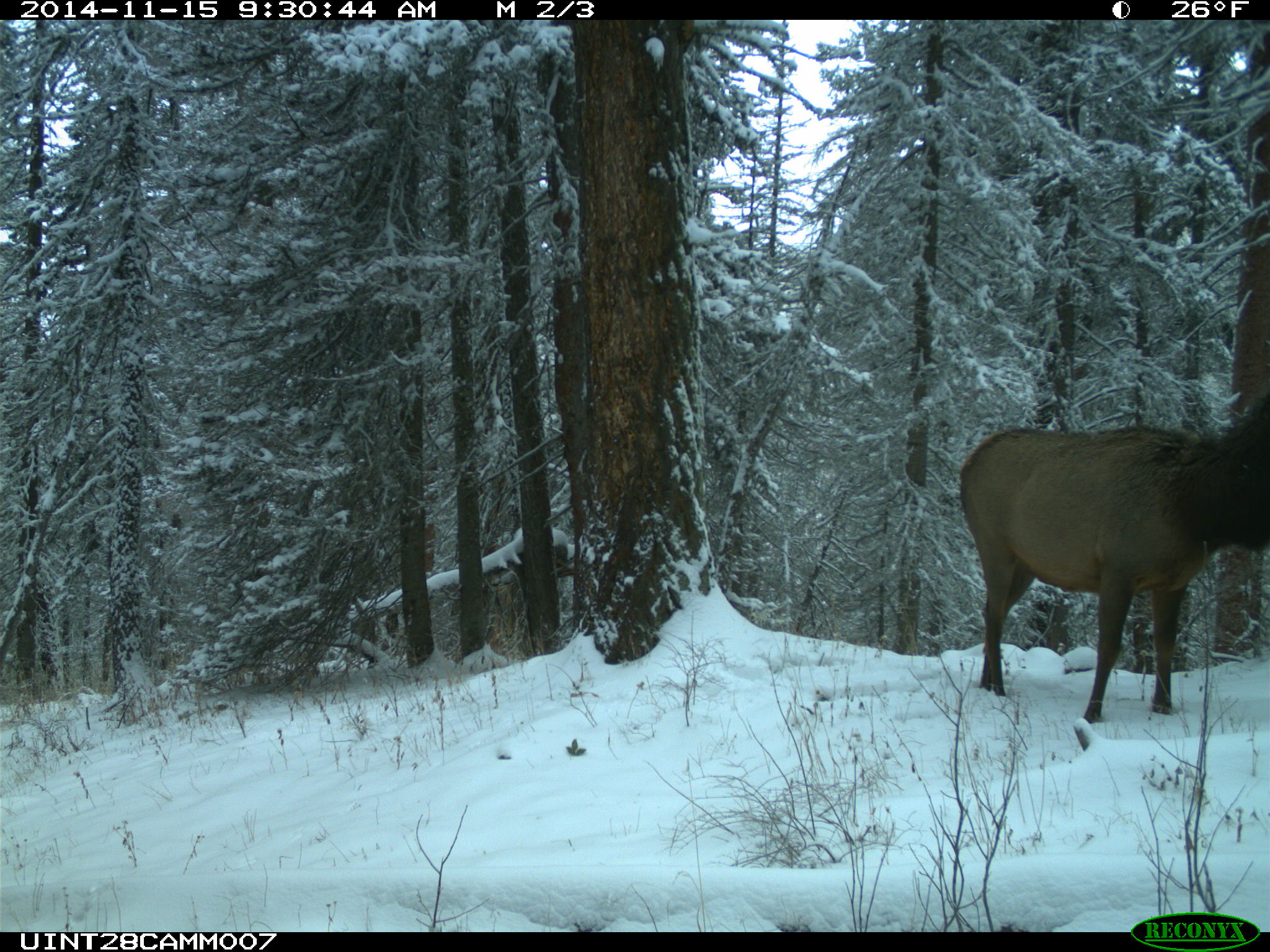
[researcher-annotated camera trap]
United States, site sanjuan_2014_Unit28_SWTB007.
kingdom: Animalia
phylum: Chordata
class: Mammalia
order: Artiodactyla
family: Cervidae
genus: Cervus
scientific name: Cervus elaphus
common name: red deer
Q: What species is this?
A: Cervus elaphus (red deer).